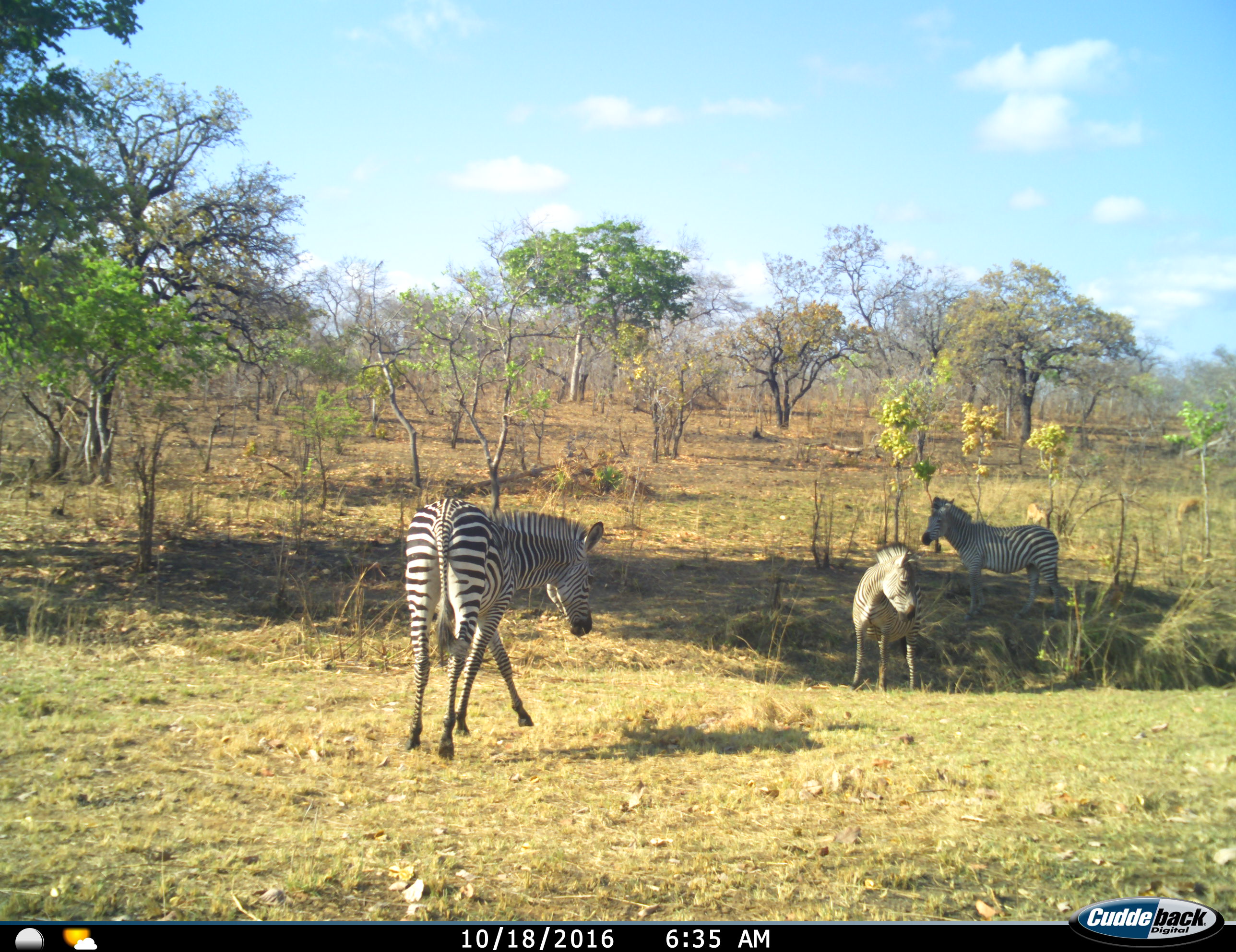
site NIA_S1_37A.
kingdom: Animalia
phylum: Chordata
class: Mammalia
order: Perissodactyla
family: Equidae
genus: Equus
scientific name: Equus quagga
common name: plains zebra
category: zebraplains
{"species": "zebraplains (plains zebra) (Equus quagga)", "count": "3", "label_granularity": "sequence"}